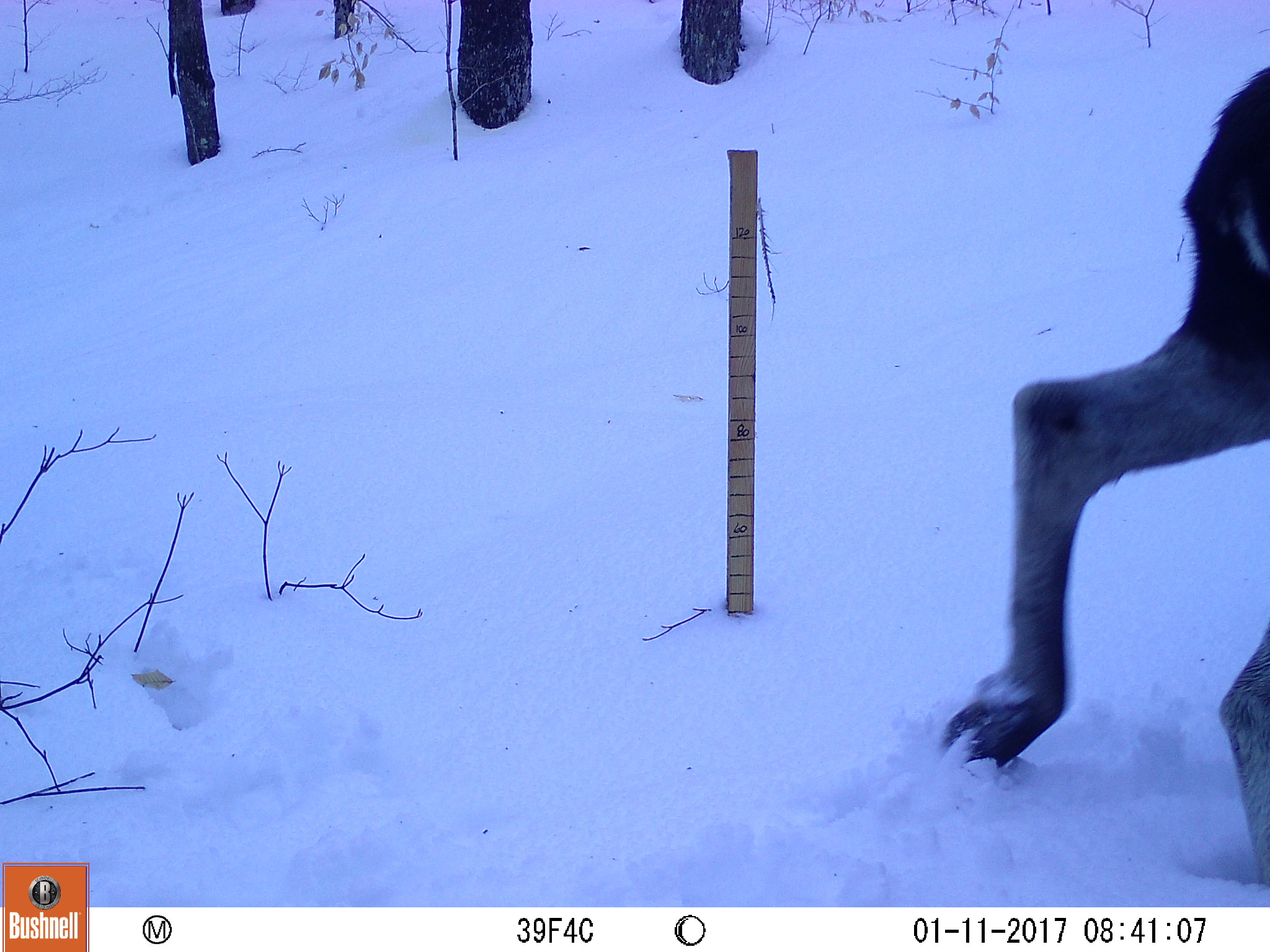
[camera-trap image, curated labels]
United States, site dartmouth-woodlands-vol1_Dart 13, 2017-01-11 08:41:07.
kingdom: Animalia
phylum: Chordata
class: Mammalia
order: Artiodactyla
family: Cervidae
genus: Alces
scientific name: Alces alces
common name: moose